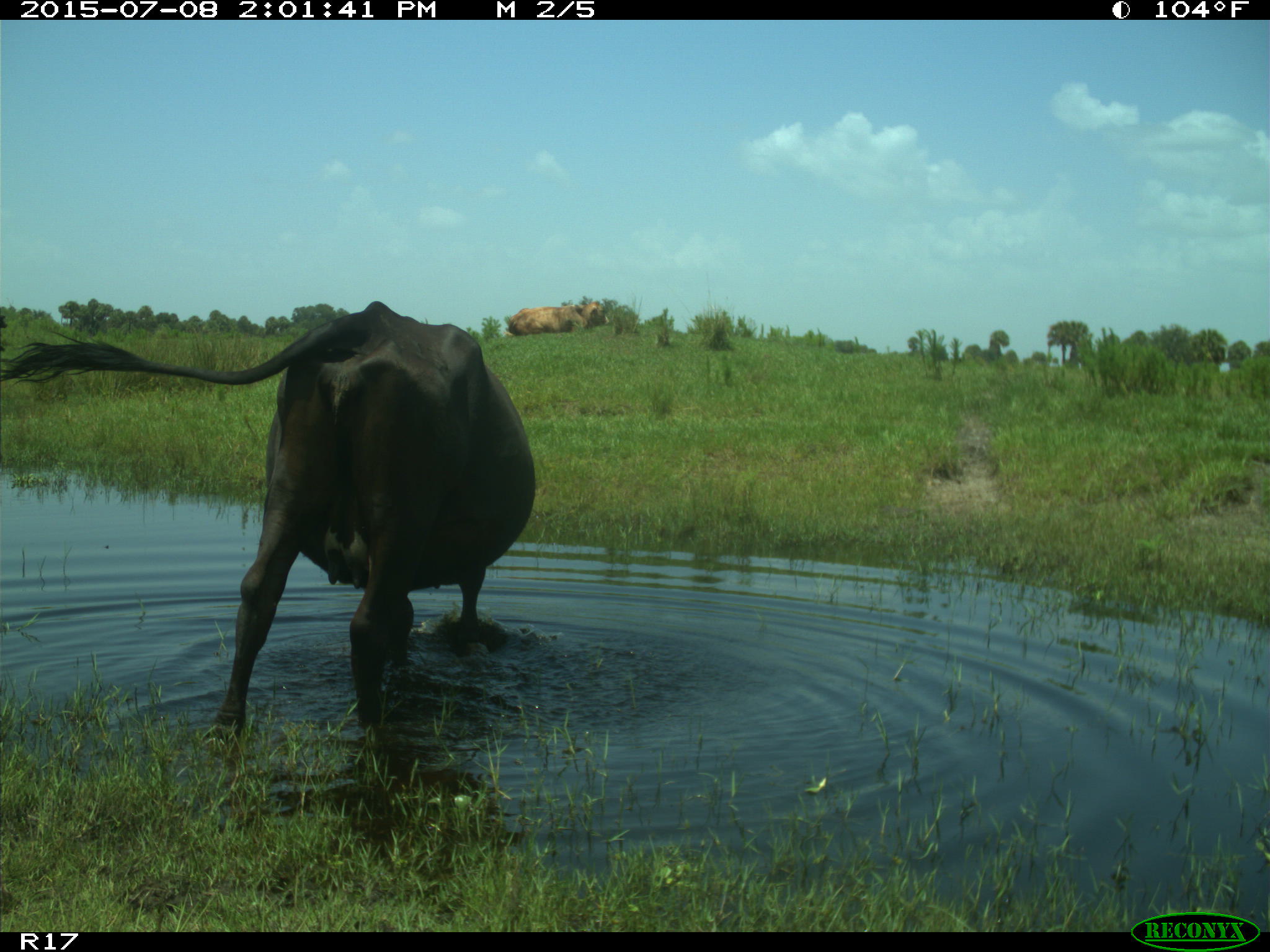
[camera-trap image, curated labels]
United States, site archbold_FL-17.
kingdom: Animalia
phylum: Chordata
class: Mammalia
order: Artiodactyla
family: Bovidae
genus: Bos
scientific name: Bos taurus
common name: domestic cow